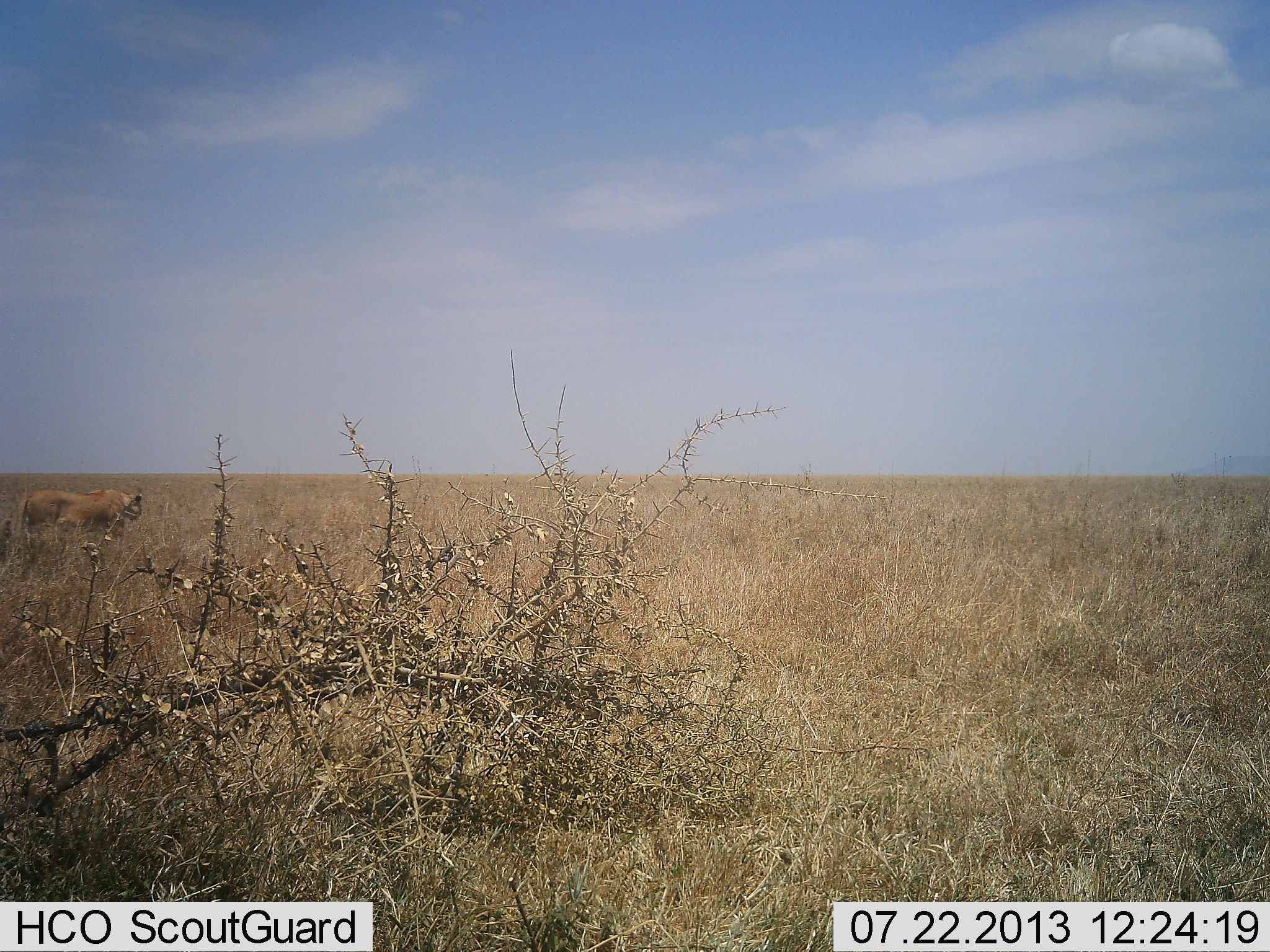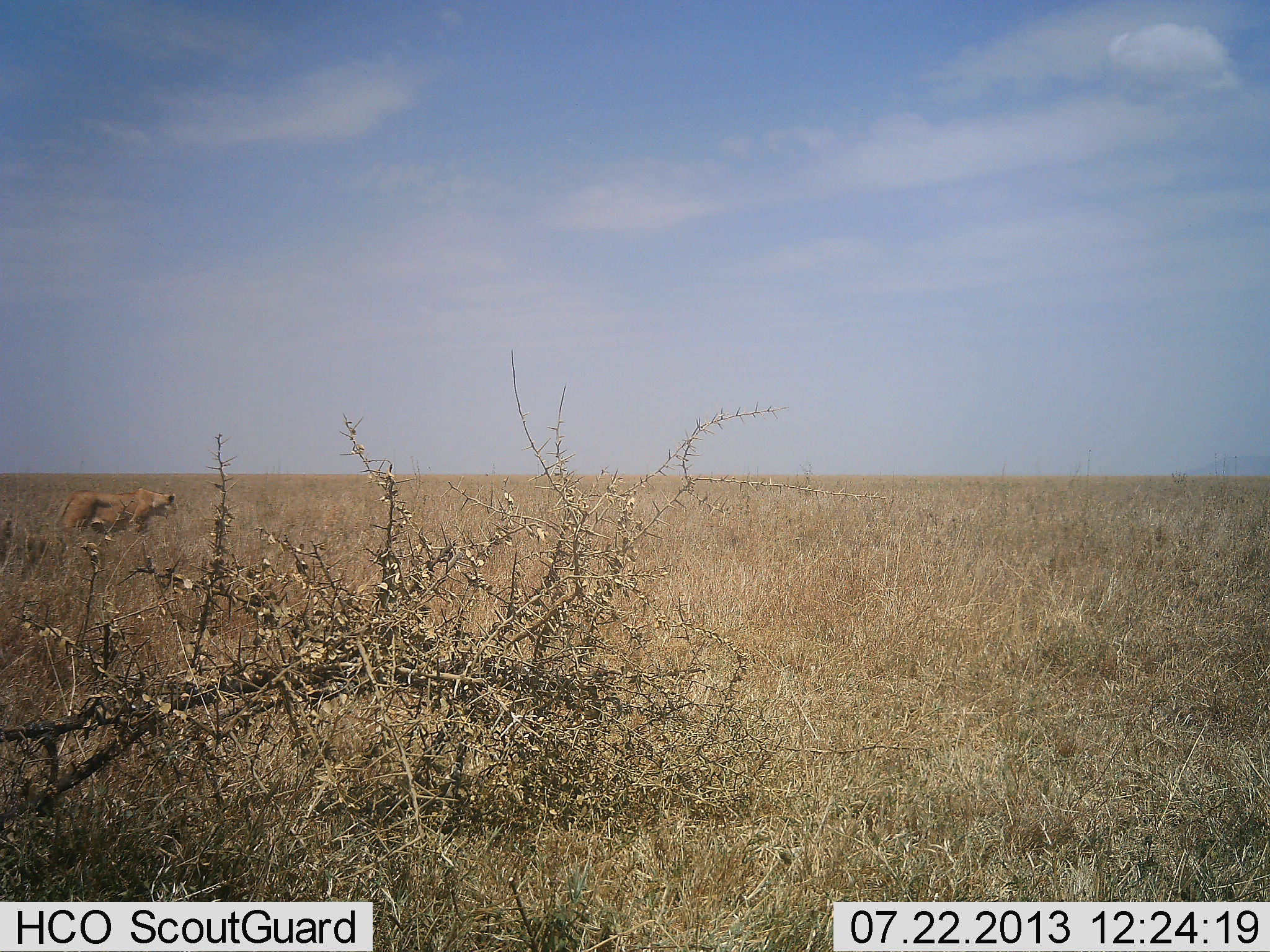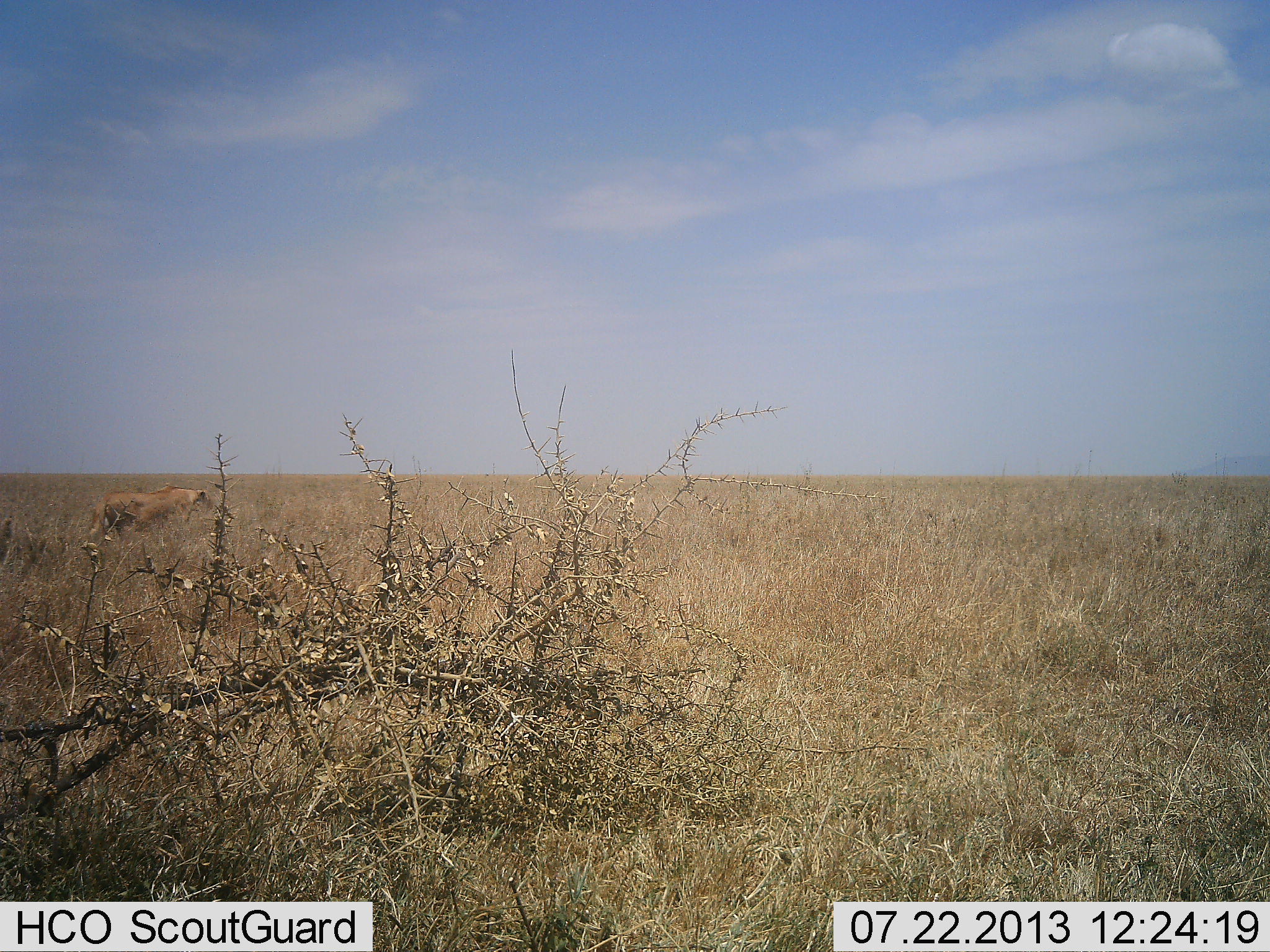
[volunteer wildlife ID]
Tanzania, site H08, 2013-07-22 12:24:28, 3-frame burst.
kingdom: Animalia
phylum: Chordata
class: Mammalia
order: Carnivora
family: Felidae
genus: Panthera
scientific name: Panthera leo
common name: lion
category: lionfemale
Lionfemale (lion) (Panthera leo), count 1. Behavior (volunteer vote fractions): standing 8%, resting 0%, moving 88%, interacting 0%. Young present (vote fraction): 0%. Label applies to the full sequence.